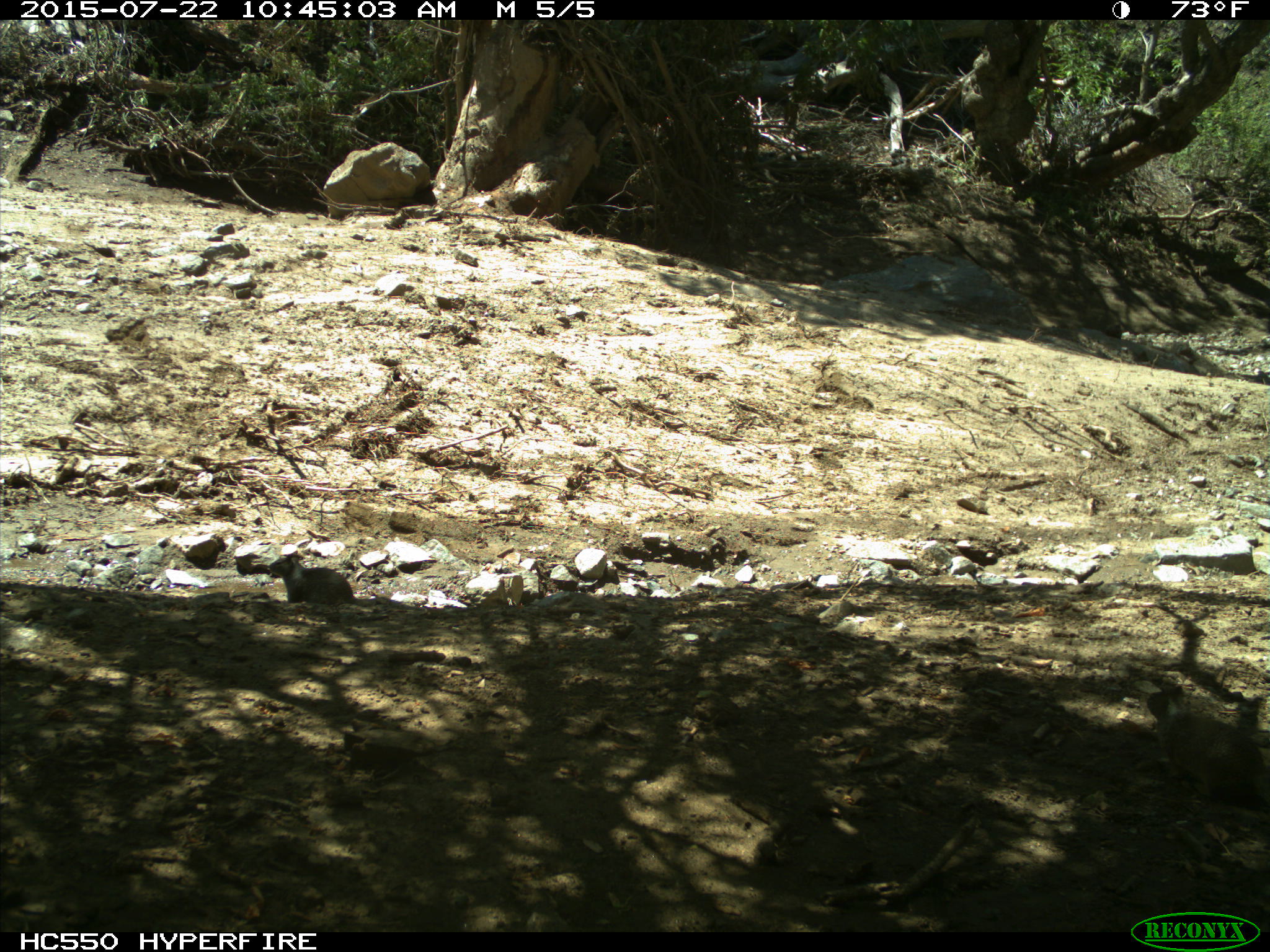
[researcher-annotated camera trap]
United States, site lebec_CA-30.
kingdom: Animalia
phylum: Chordata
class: Mammalia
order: Rodentia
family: Sciuridae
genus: Otospermophilus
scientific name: Otospermophilus beecheyi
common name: california ground squirrel